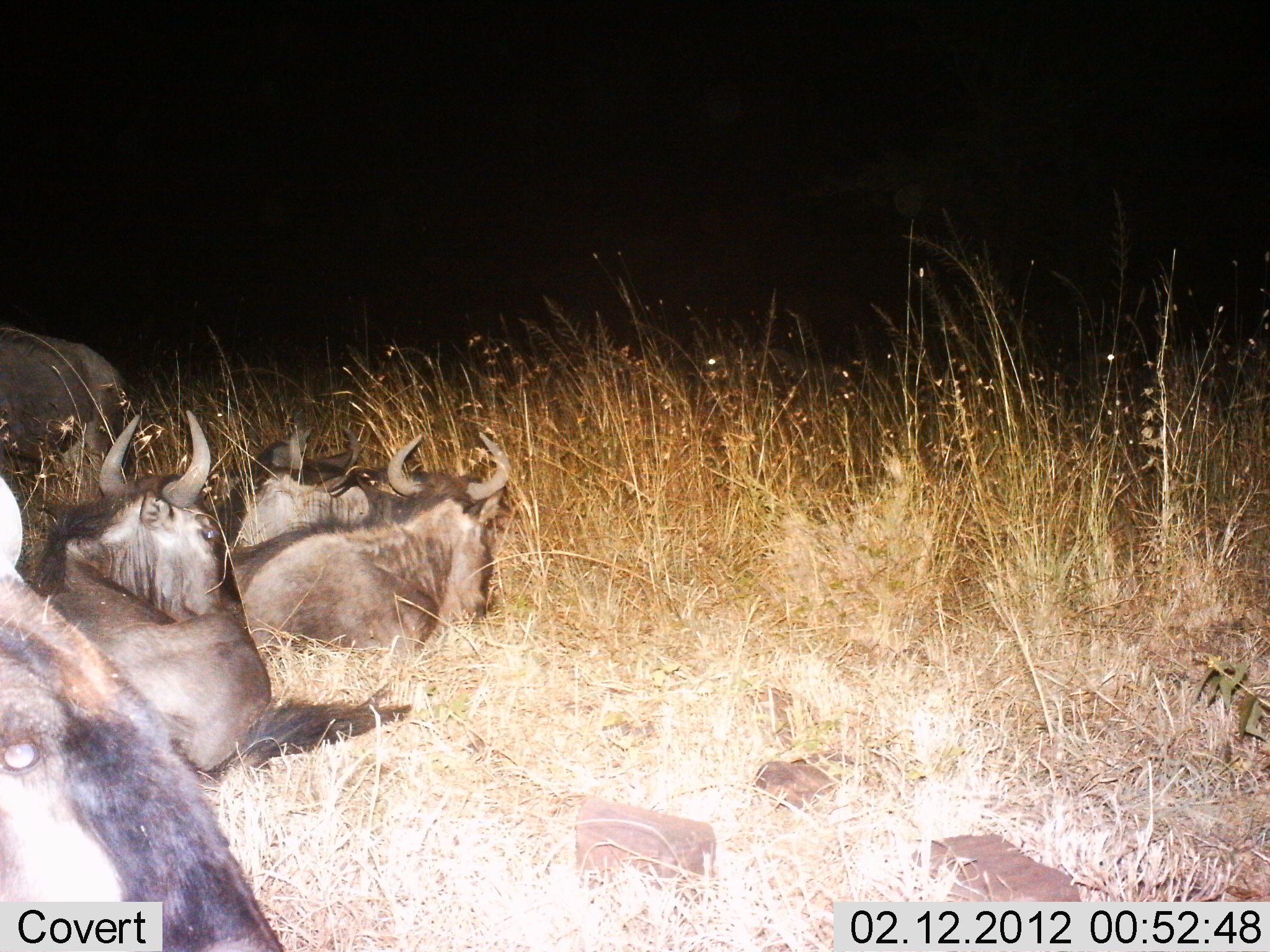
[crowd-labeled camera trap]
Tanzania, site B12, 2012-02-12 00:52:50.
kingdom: Animalia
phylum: Chordata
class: Mammalia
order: Artiodactyla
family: Bovidae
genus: Connochaetes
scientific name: Connochaetes taurinus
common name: blue wildebeest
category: wildebeest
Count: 5.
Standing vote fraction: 20%.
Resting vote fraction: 100%.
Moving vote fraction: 0%.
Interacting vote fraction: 0%.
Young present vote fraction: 13%.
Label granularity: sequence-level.